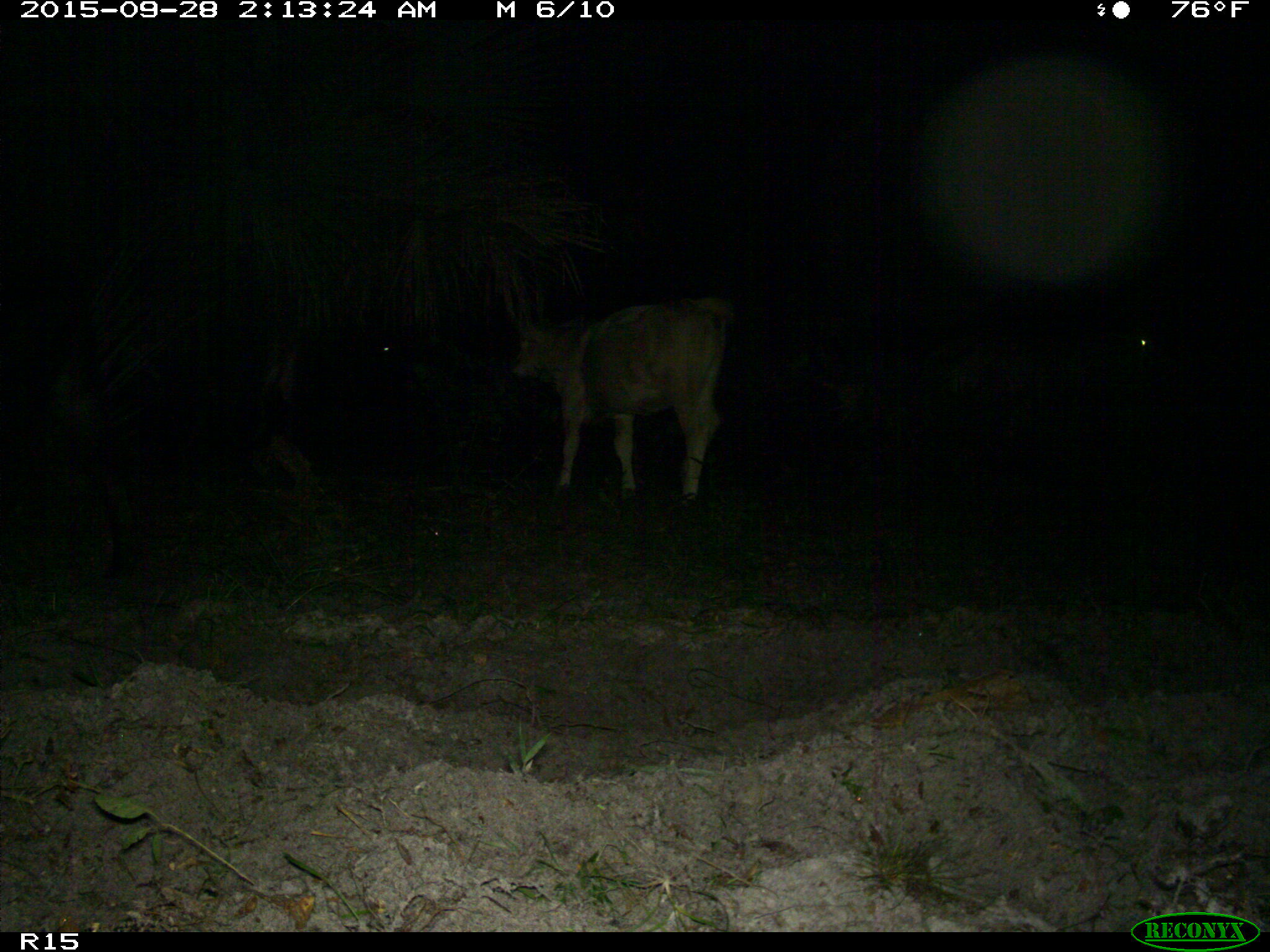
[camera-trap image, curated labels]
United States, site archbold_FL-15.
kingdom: Animalia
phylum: Chordata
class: Mammalia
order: Artiodactyla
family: Bovidae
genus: Bos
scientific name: Bos taurus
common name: domestic cow